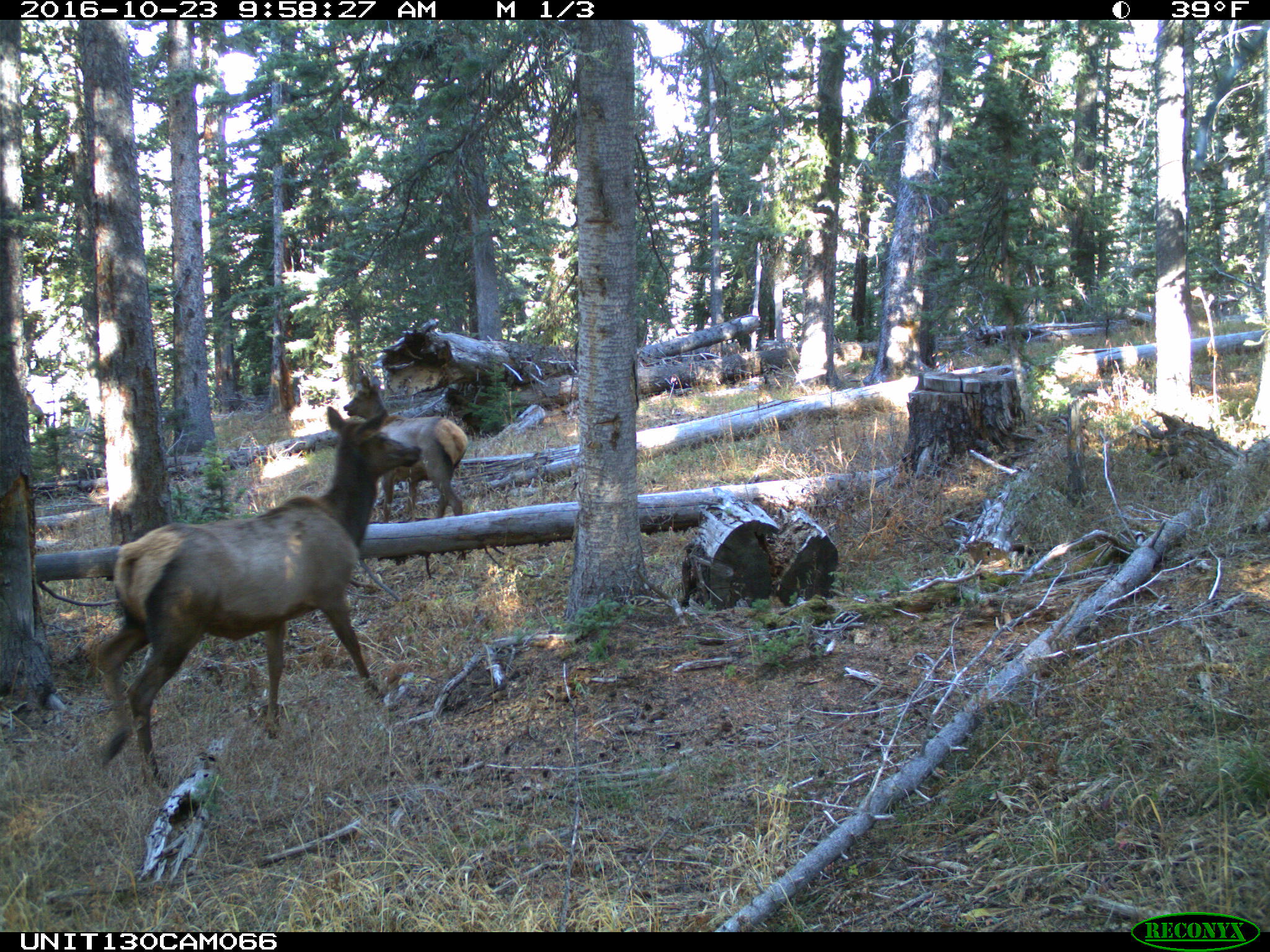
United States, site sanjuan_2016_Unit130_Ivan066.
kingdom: Animalia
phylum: Chordata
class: Mammalia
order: Artiodactyla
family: Cervidae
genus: Cervus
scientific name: Cervus elaphus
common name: red deer